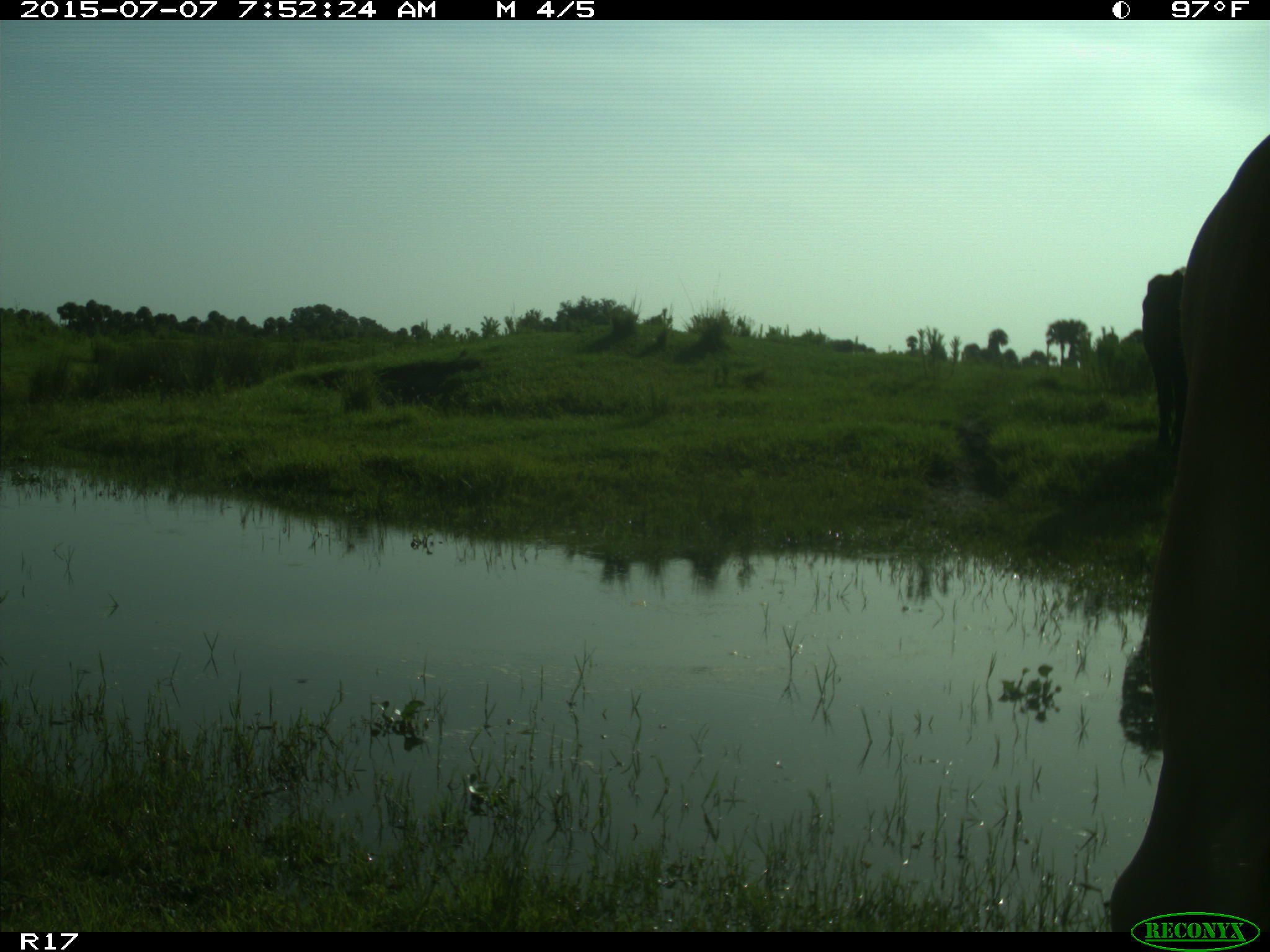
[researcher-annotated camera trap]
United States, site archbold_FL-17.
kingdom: Animalia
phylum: Chordata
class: Mammalia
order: Artiodactyla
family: Bovidae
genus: Bos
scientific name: Bos taurus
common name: domestic cow